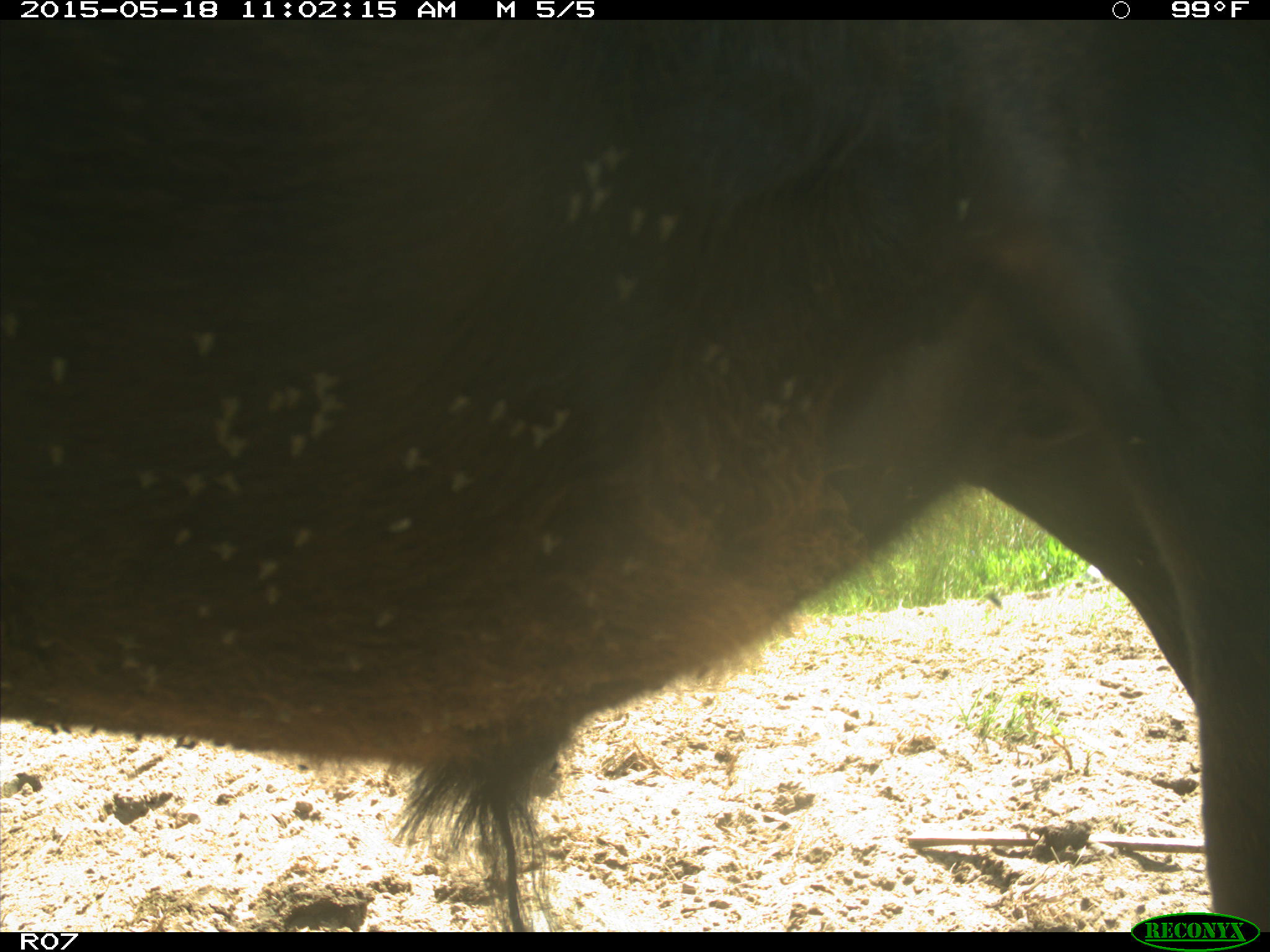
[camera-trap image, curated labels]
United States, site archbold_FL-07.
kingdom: Animalia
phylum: Chordata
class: Mammalia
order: Artiodactyla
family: Bovidae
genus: Bos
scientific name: Bos taurus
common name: domestic cow